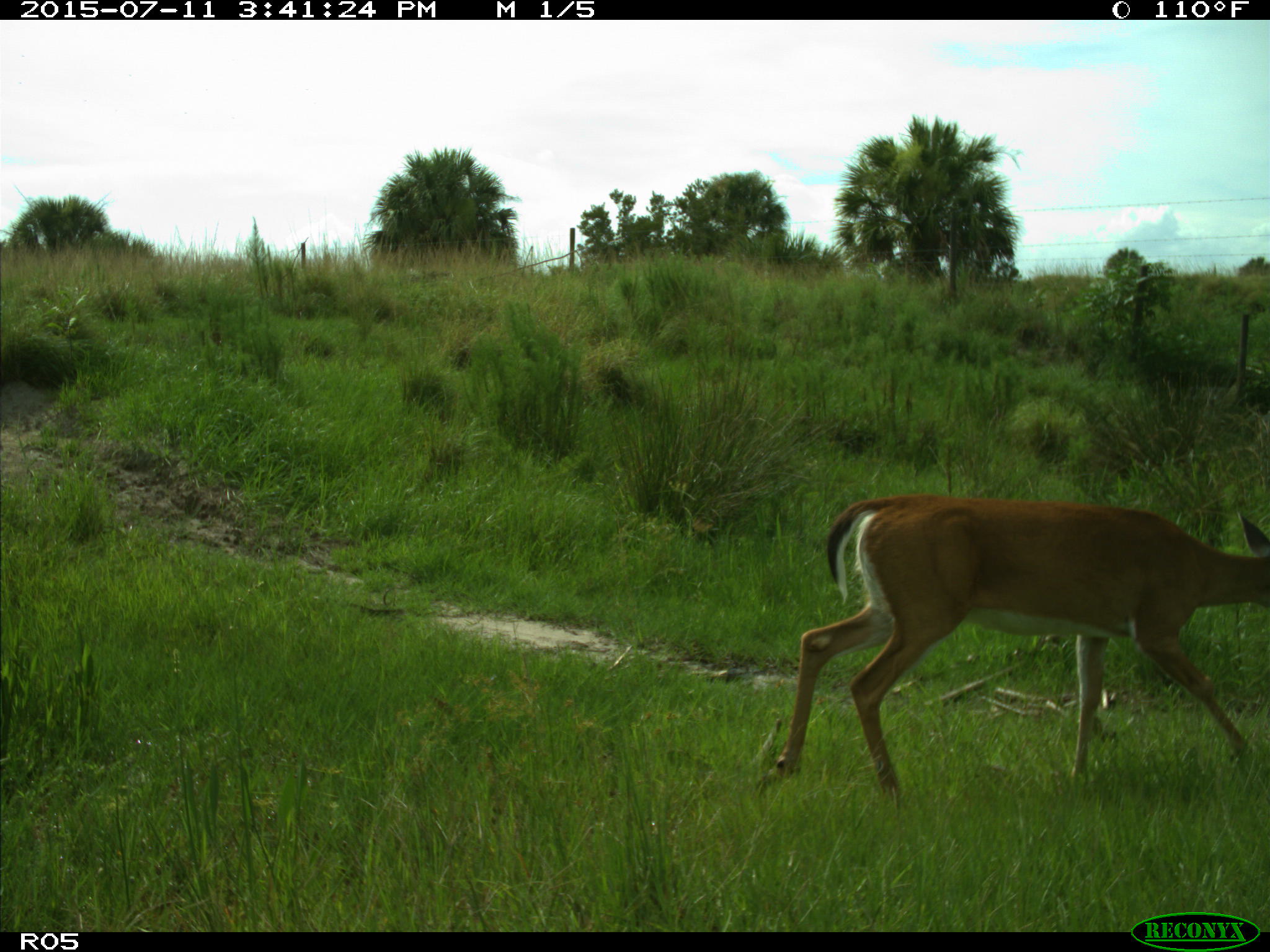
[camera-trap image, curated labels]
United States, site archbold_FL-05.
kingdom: Animalia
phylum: Chordata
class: Mammalia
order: Artiodactyla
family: Cervidae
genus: Odocoileus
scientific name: Odocoileus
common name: deer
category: unidentified deer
Unidentified deer (deer) (Odocoileus).